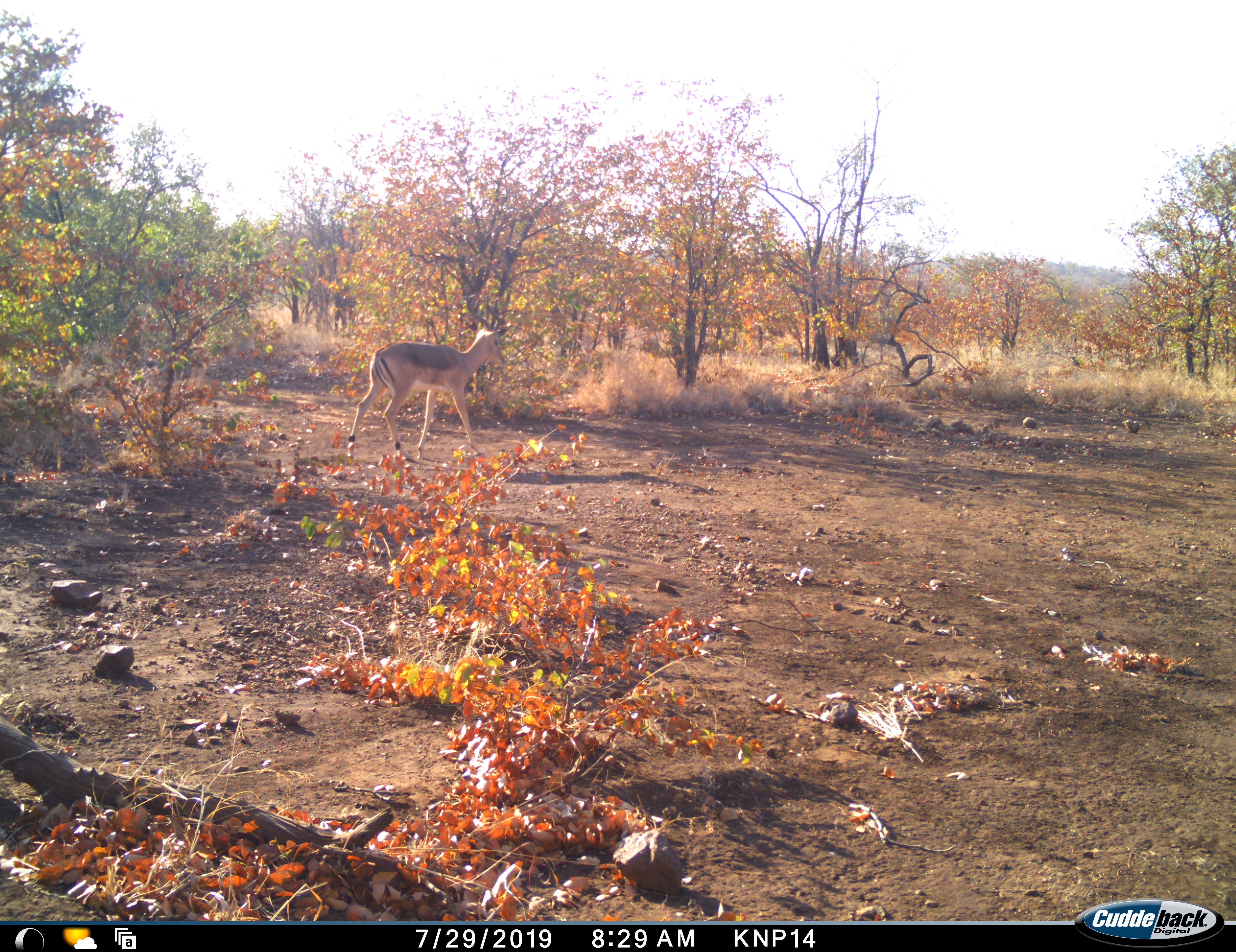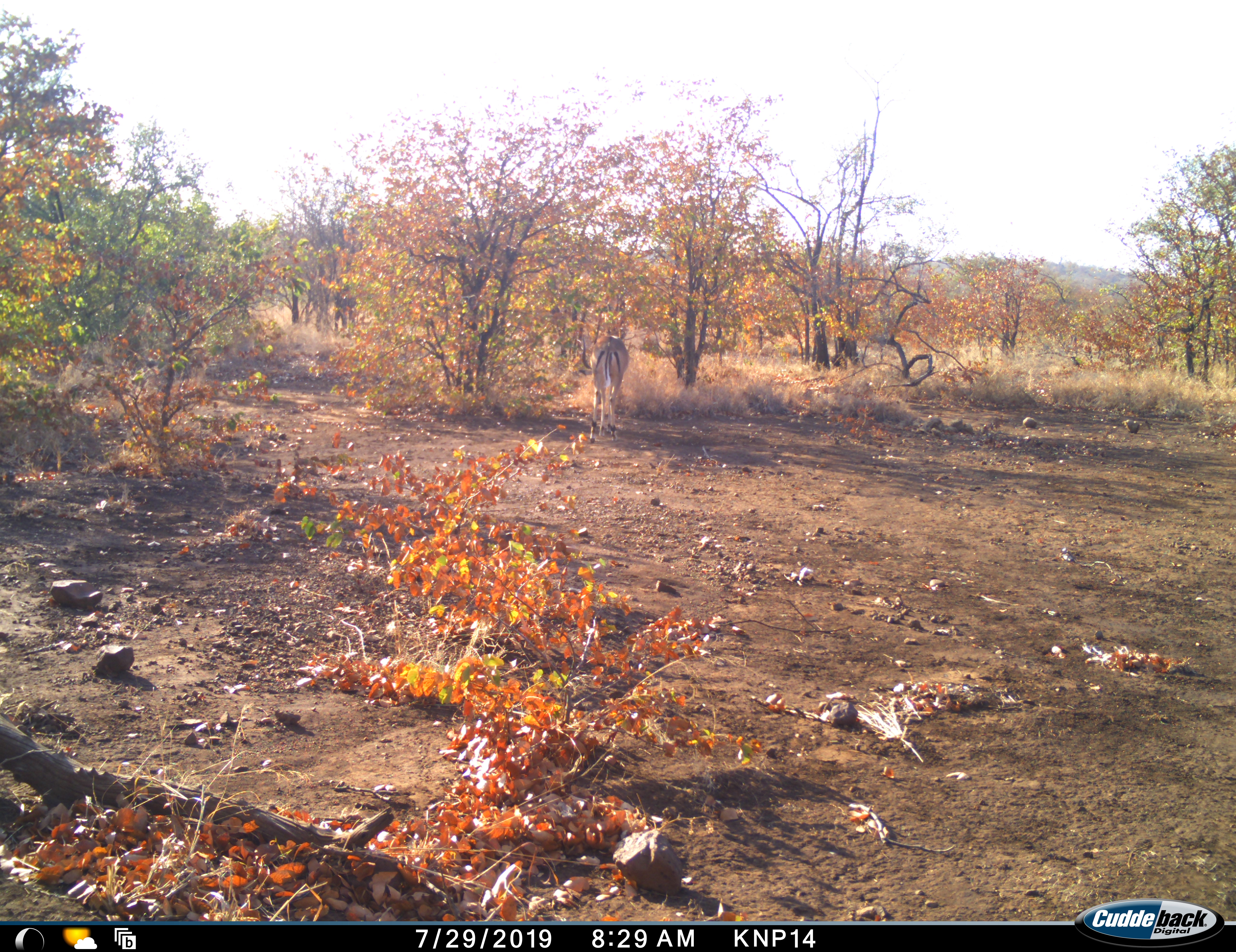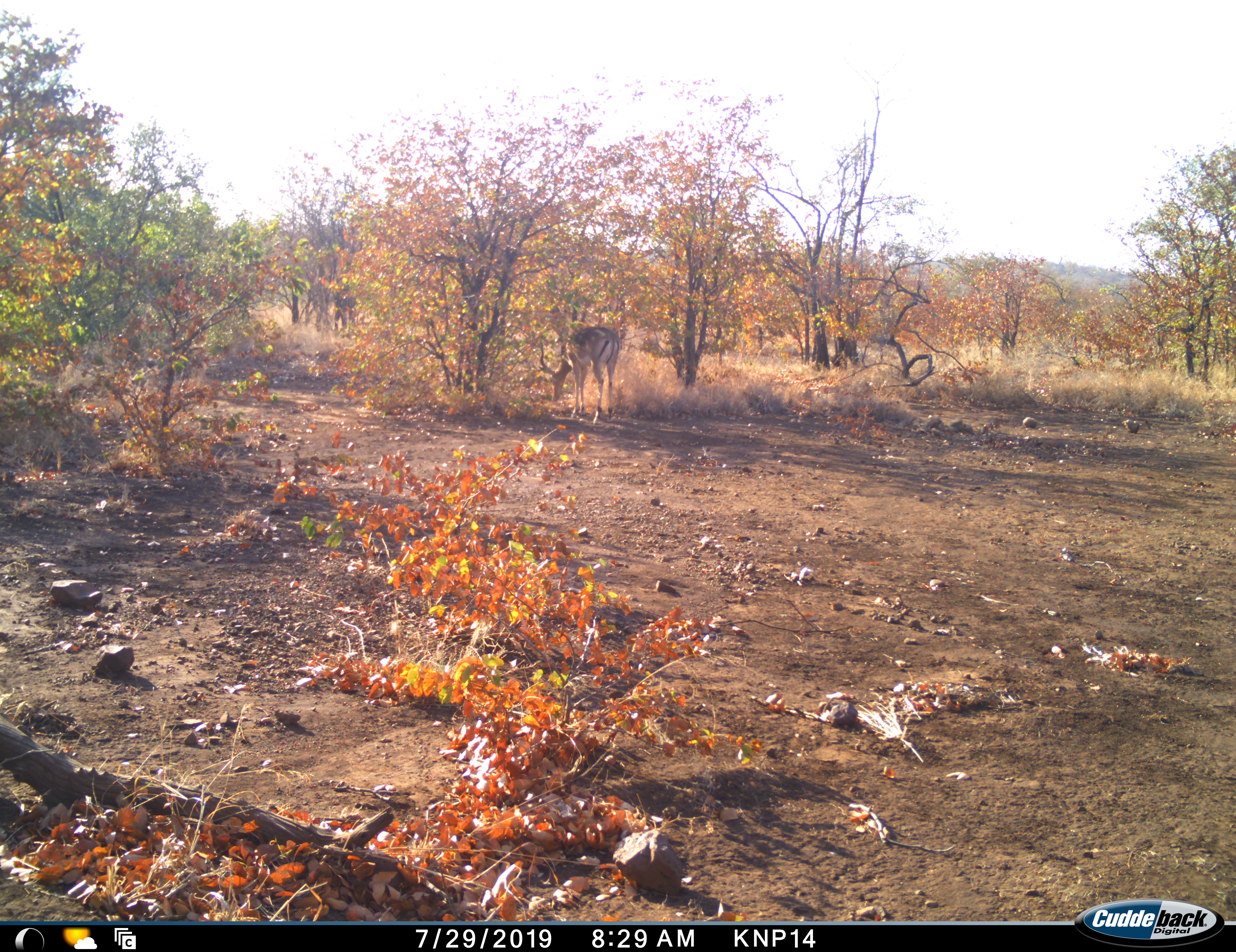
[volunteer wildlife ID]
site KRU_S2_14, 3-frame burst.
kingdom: Animalia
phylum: Chordata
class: Mammalia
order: Artiodactyla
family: Bovidae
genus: Aepyceros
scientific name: Aepyceros melampus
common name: impala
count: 1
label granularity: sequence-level